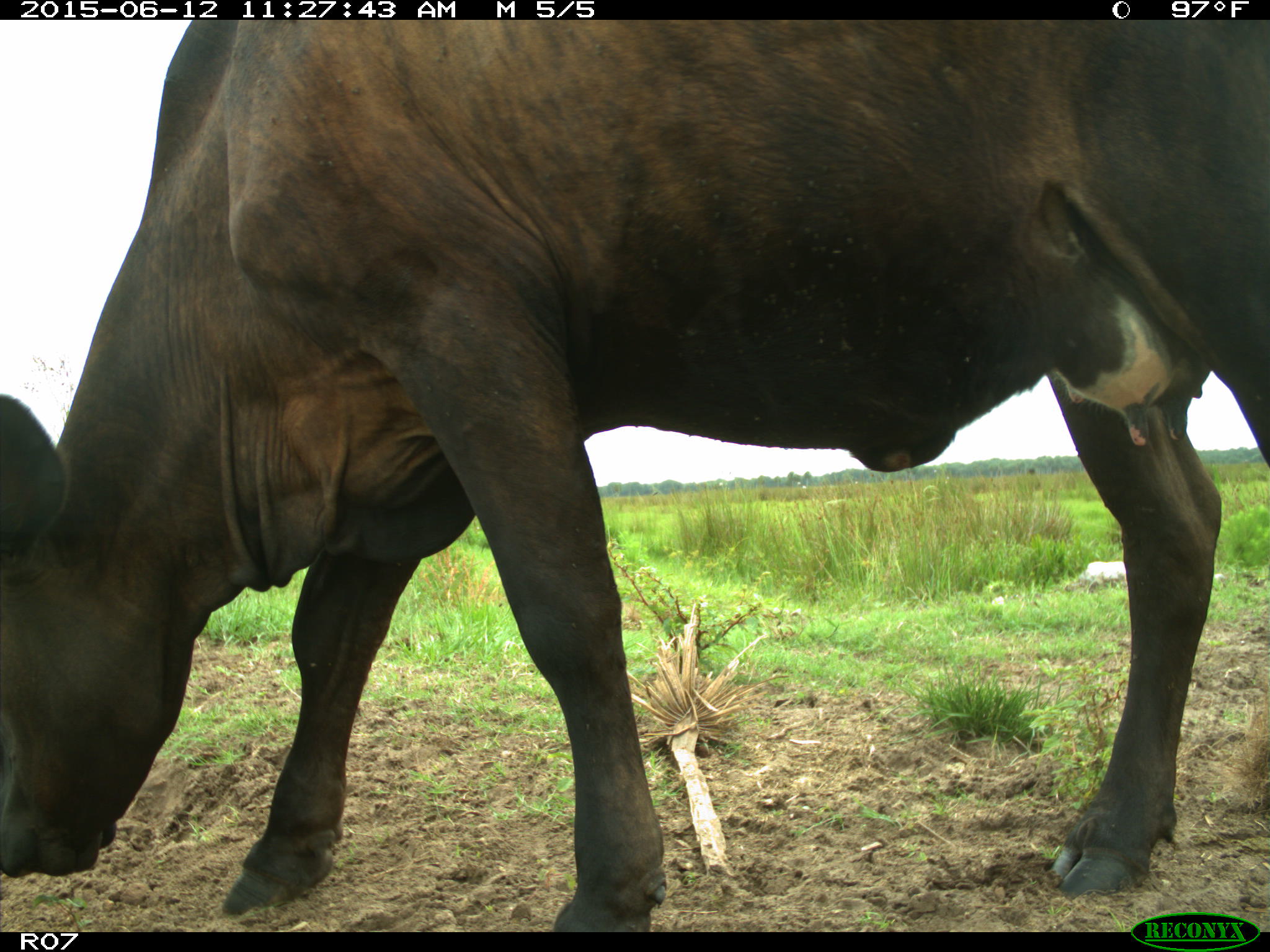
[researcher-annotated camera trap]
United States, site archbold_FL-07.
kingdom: Animalia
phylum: Chordata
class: Mammalia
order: Artiodactyla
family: Bovidae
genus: Bos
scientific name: Bos taurus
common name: domestic cow